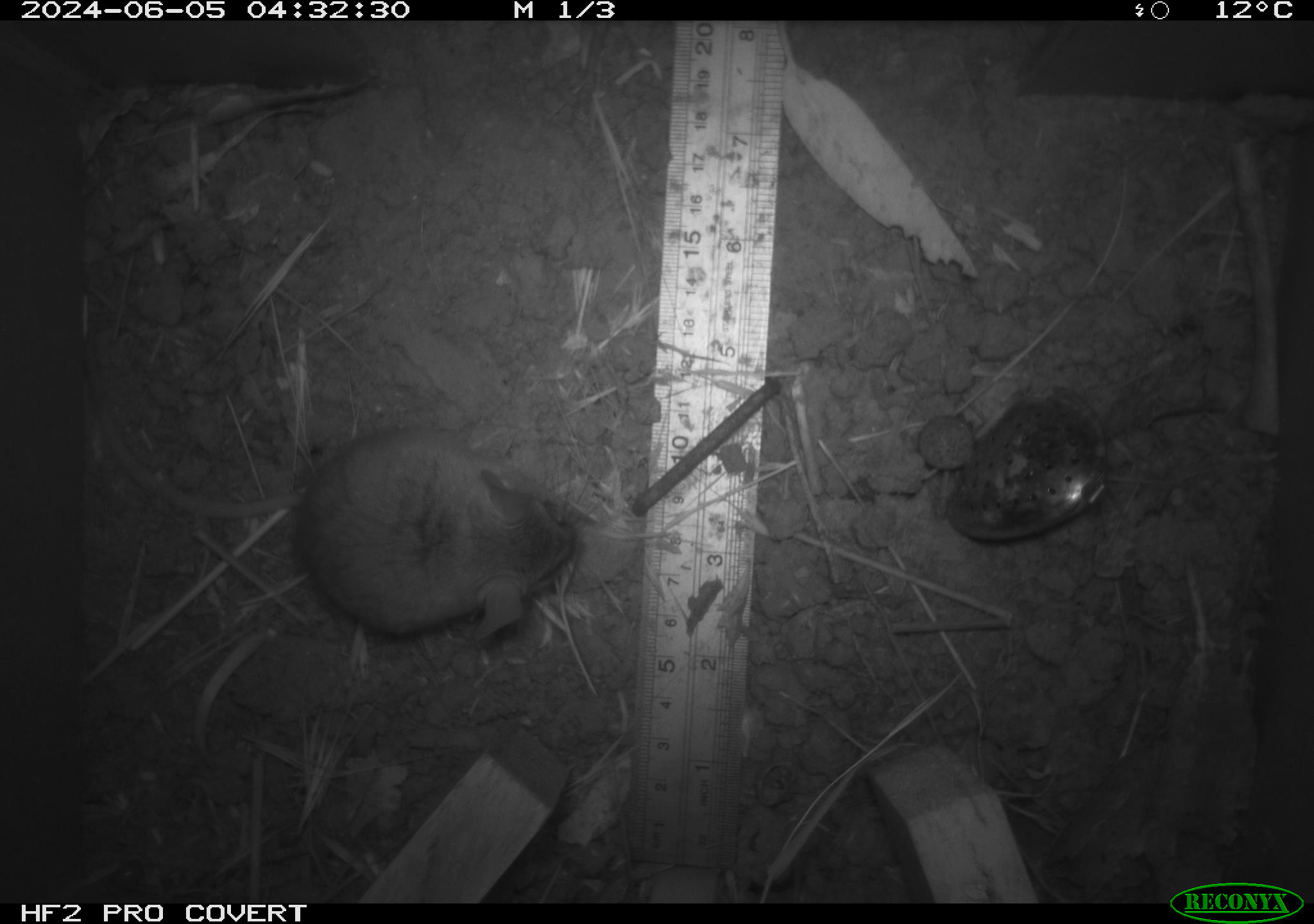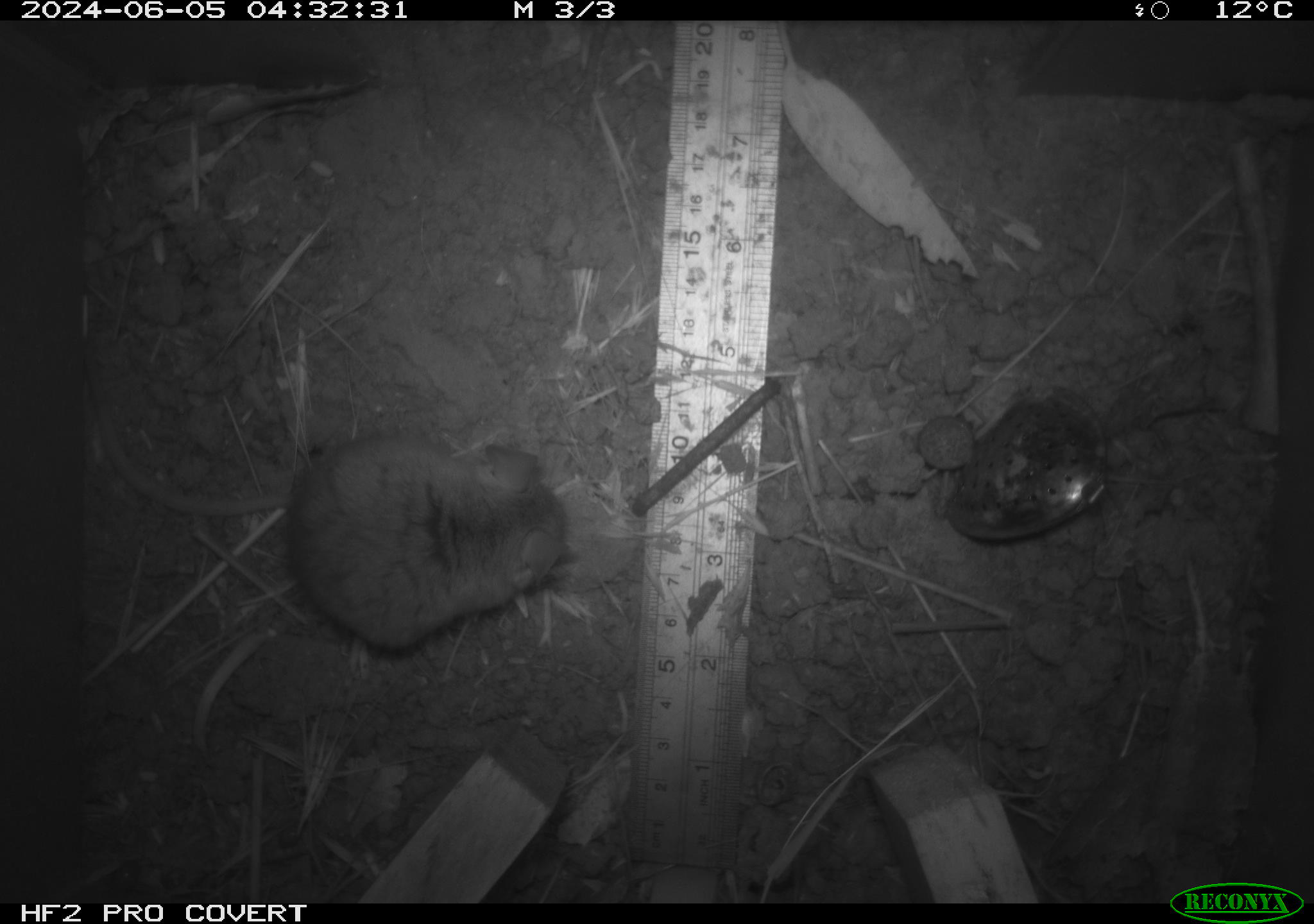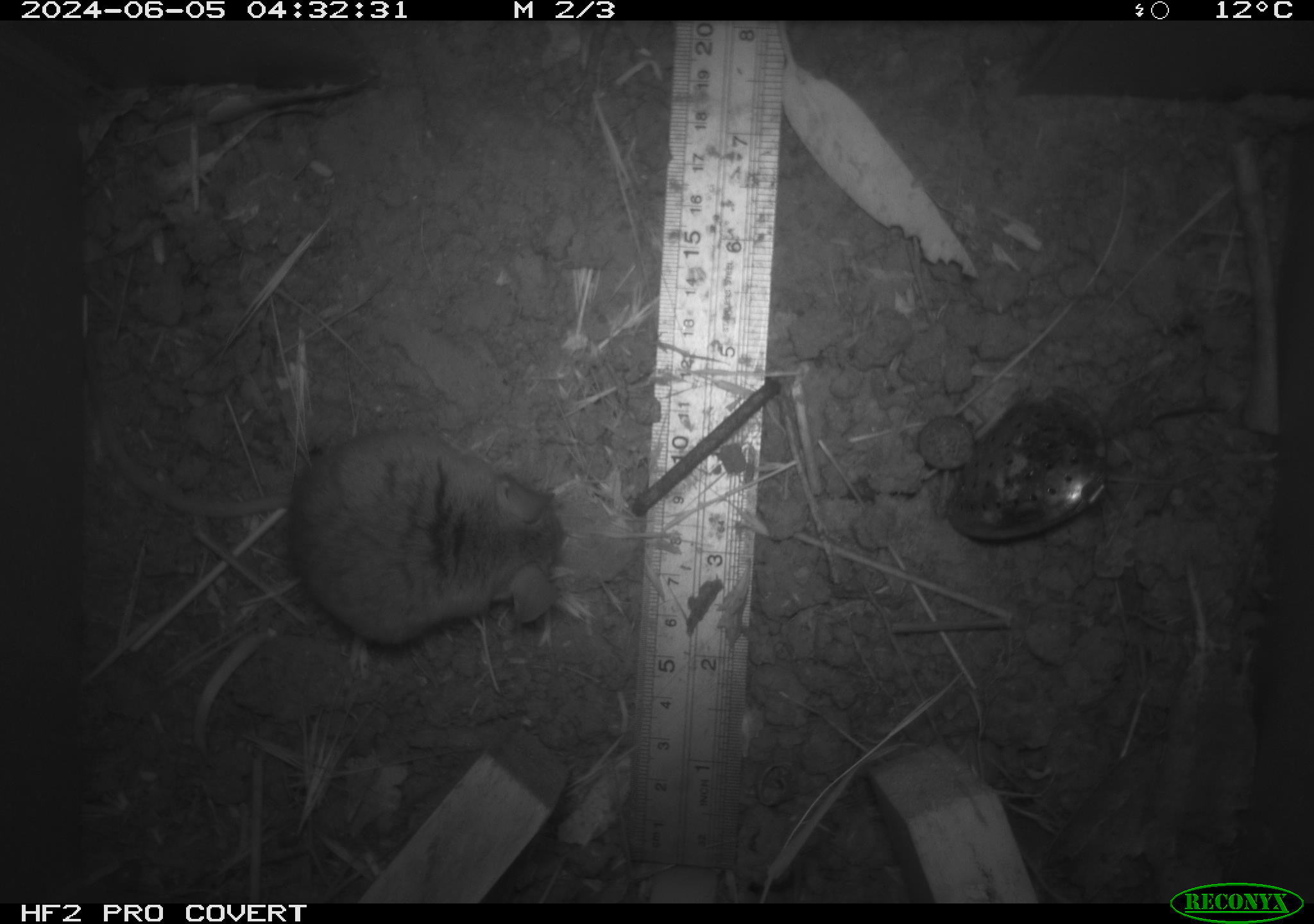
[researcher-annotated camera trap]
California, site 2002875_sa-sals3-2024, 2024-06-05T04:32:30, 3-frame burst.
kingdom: Animalia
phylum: Chordata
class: Mammalia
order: Rodentia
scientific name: Rodentia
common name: mouse species